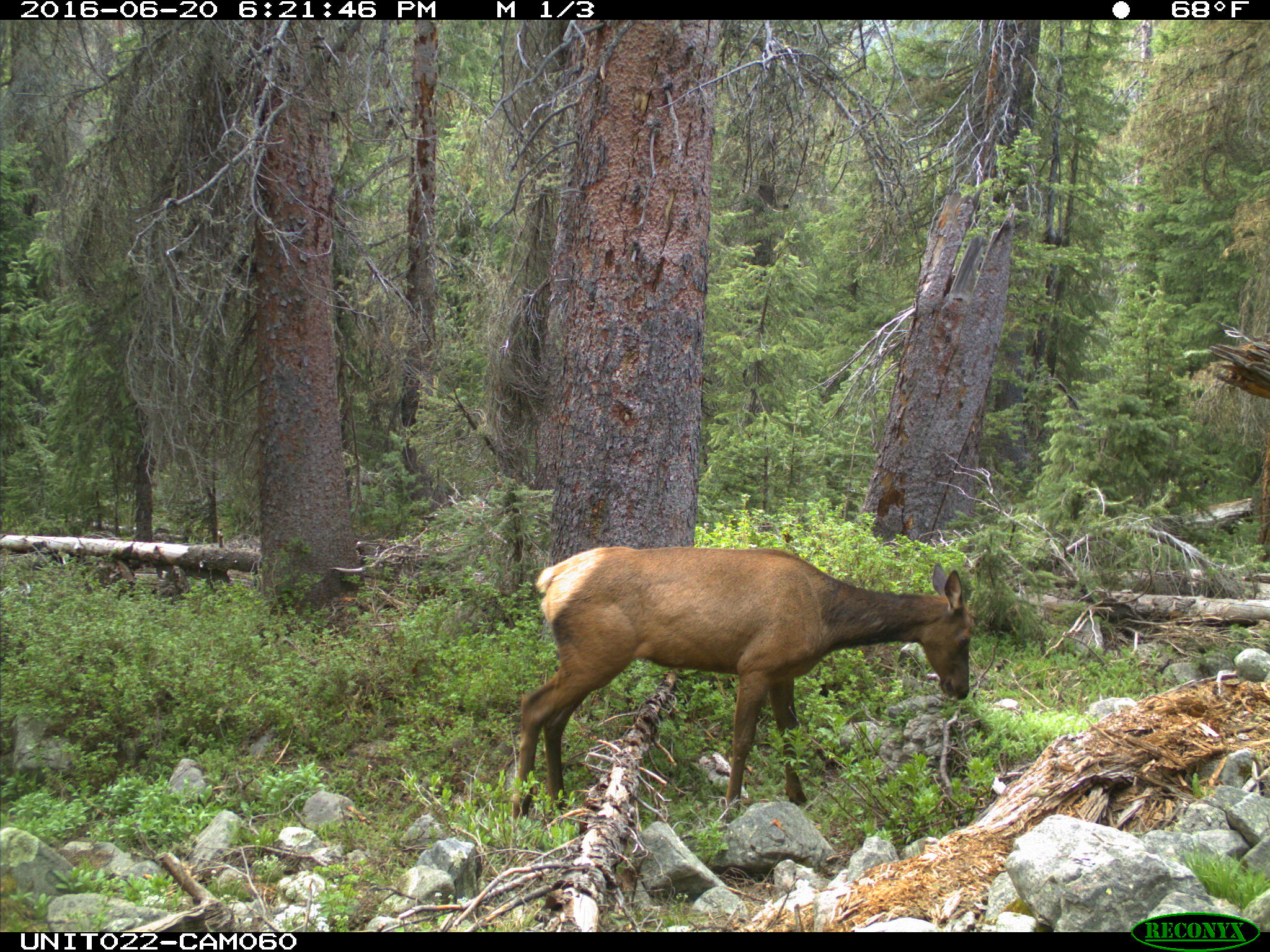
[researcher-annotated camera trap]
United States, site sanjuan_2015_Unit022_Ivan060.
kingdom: Animalia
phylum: Chordata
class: Mammalia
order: Artiodactyla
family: Cervidae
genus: Cervus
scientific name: Cervus elaphus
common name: red deer